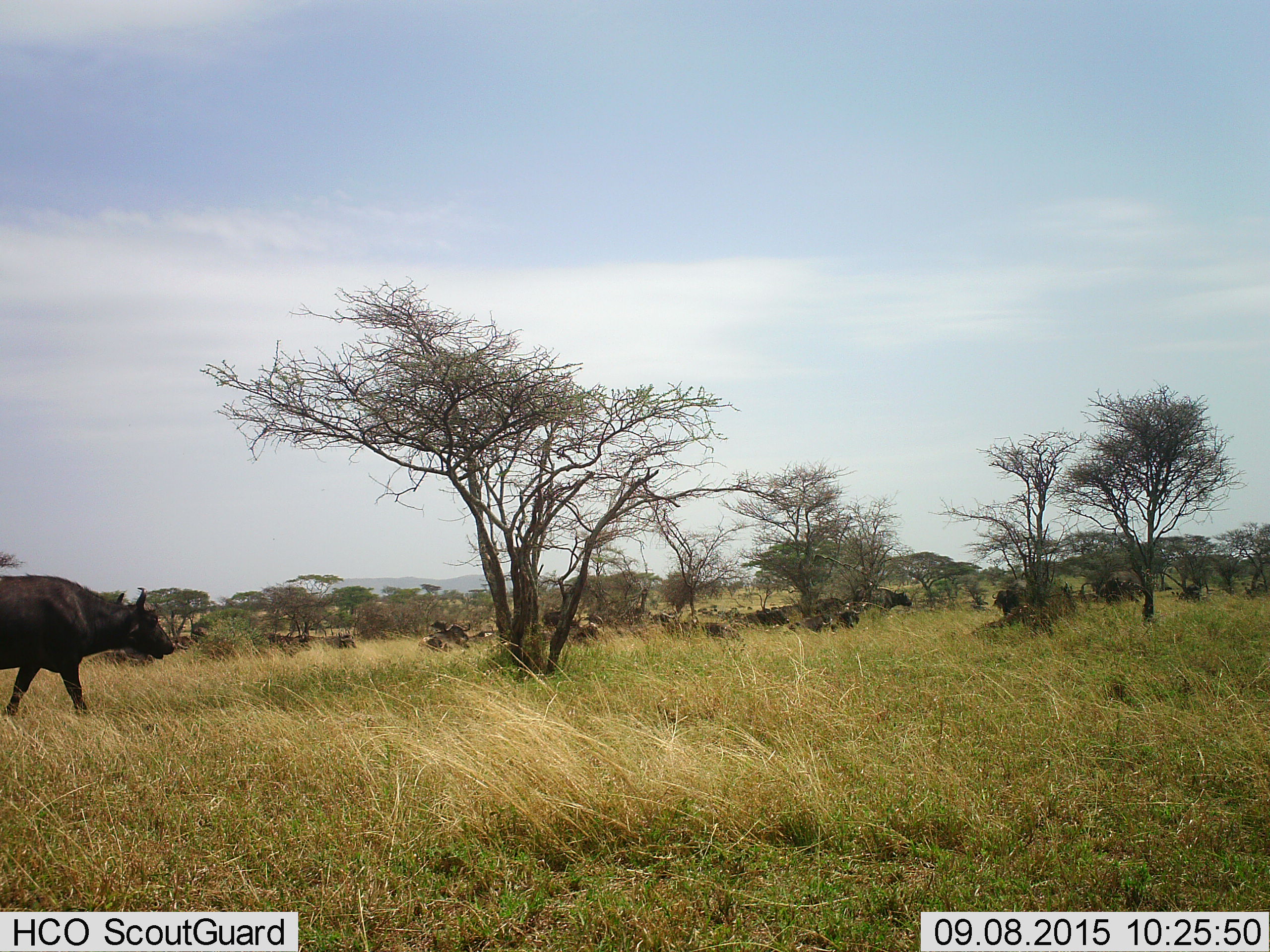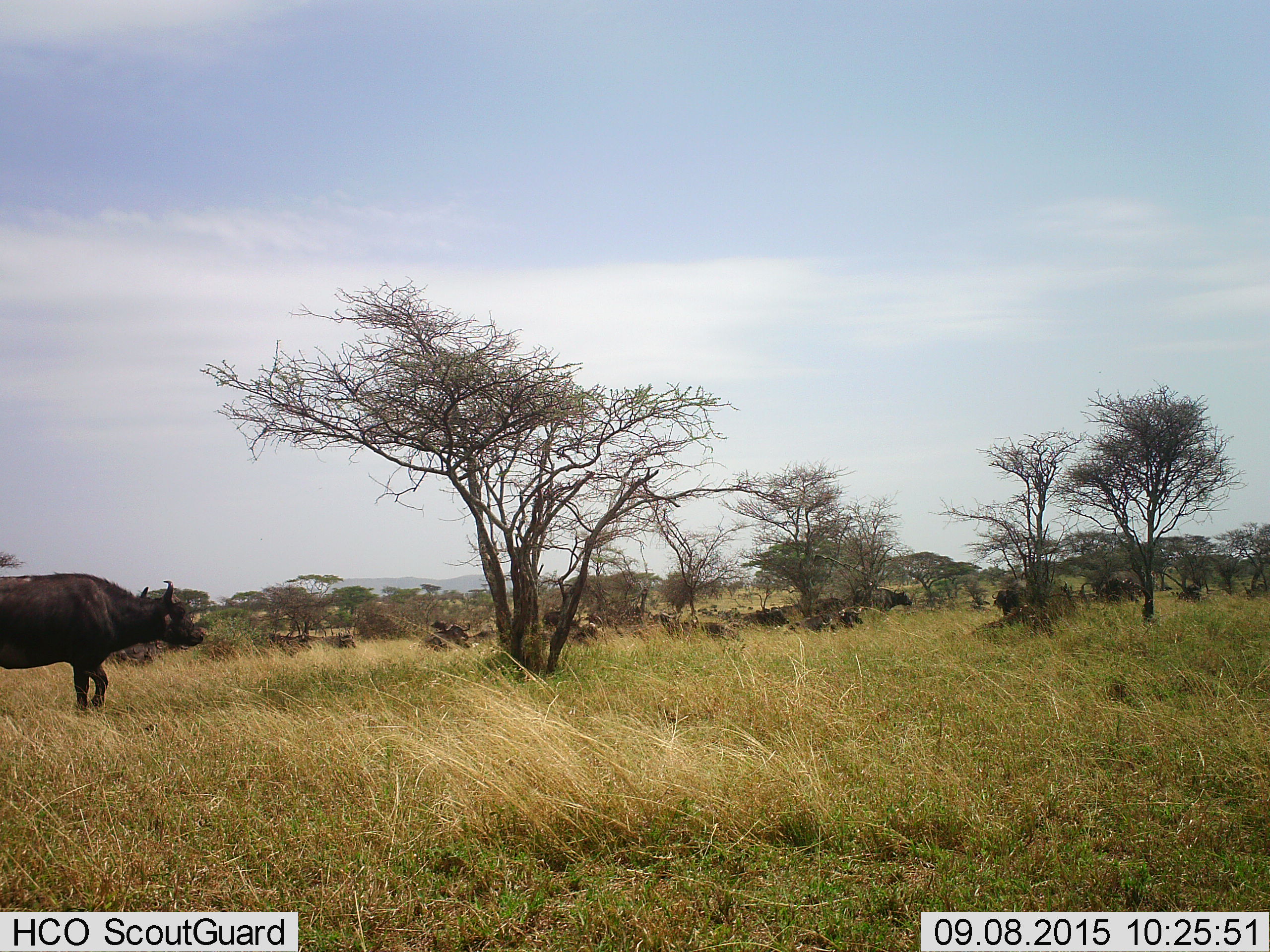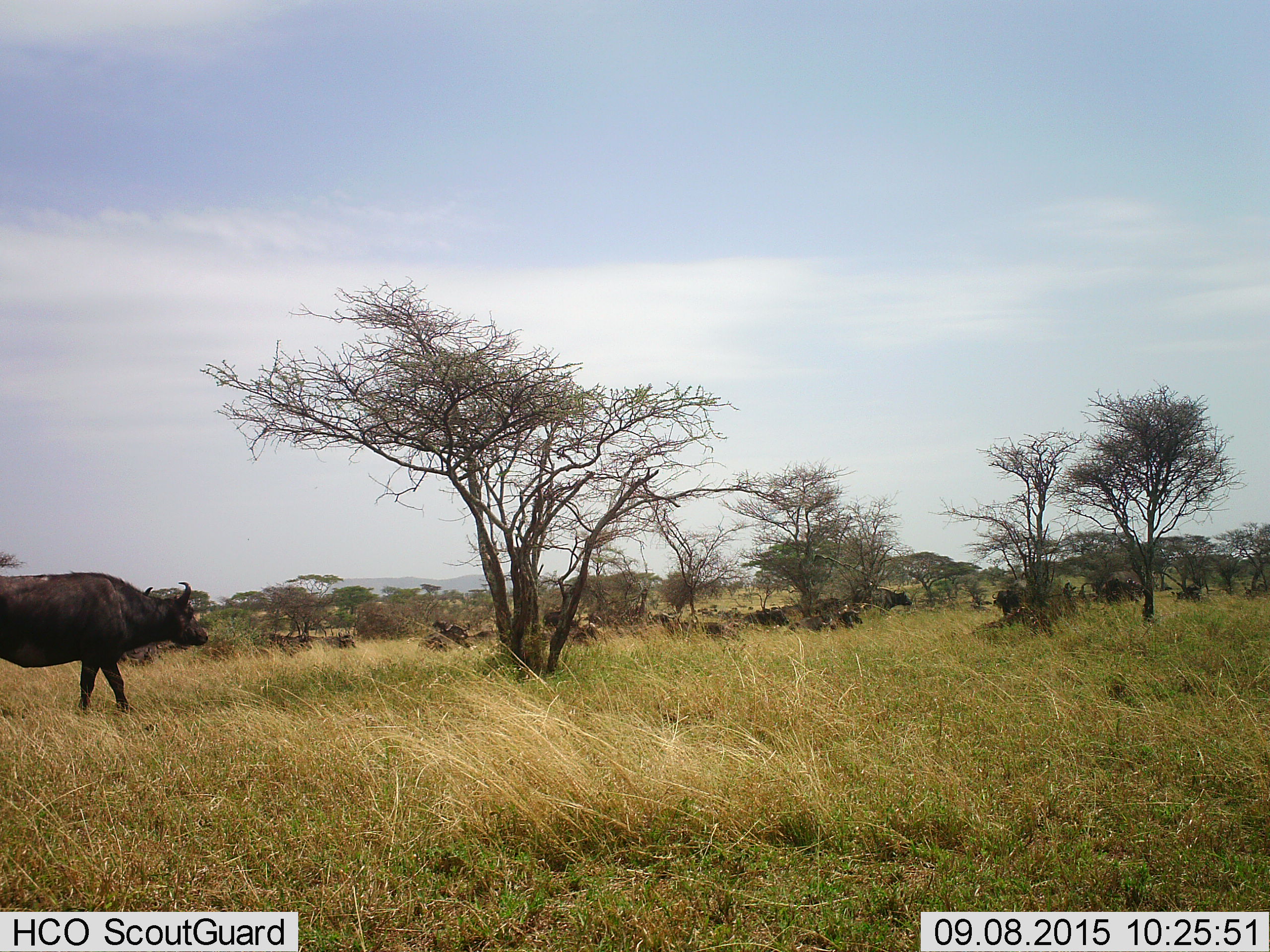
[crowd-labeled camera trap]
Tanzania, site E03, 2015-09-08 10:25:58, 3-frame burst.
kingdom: Animalia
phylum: Chordata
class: Mammalia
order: Artiodactyla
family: Bovidae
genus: Syncerus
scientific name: Syncerus caffer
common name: cape buffalo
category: buffalo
Buffalo (cape buffalo) (Syncerus caffer), count 11-50. Behavior (volunteer vote fractions): standing 59%, resting 53%, moving 88%, interacting 6%. Young present (vote fraction): 12%. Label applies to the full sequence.